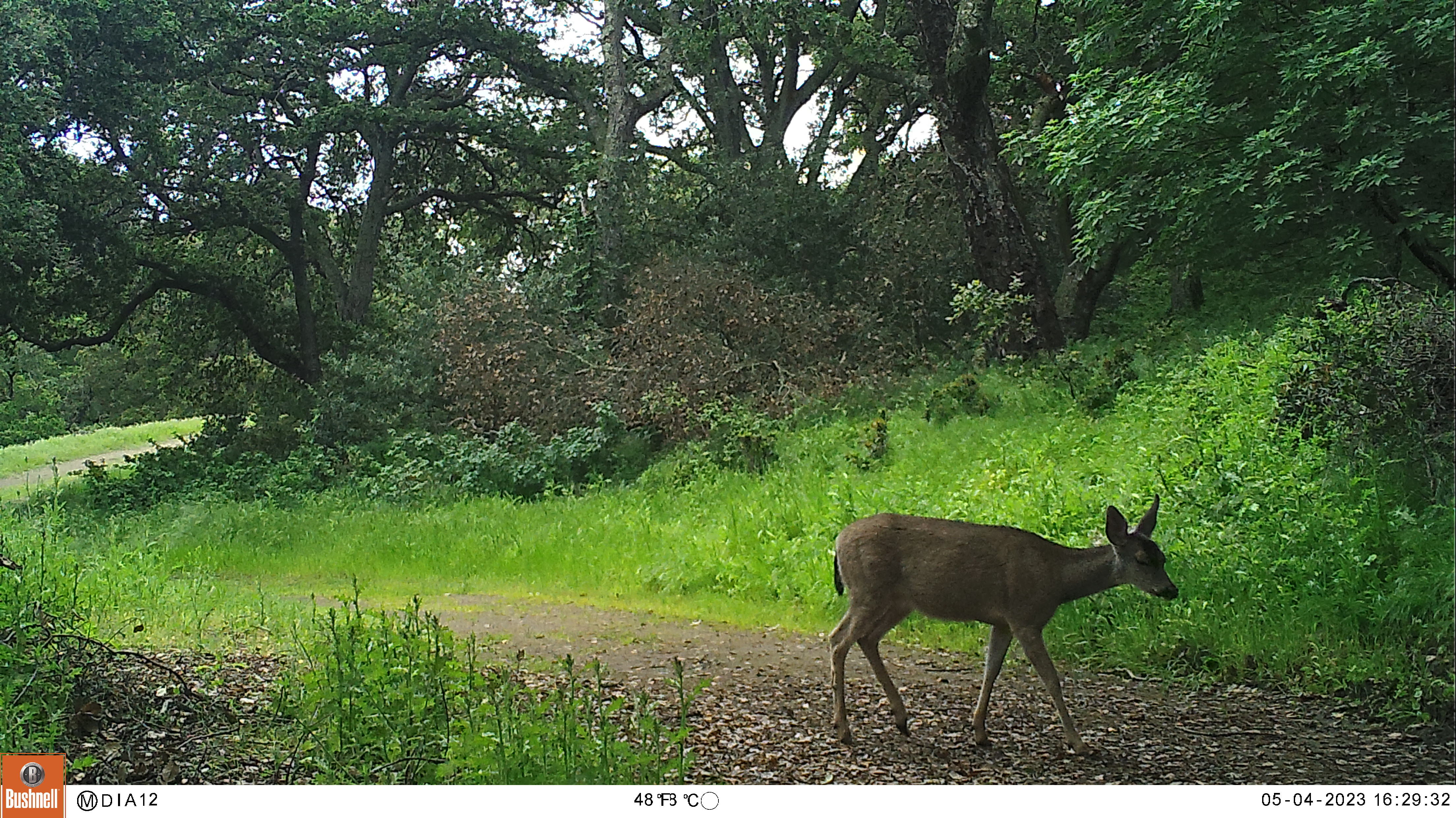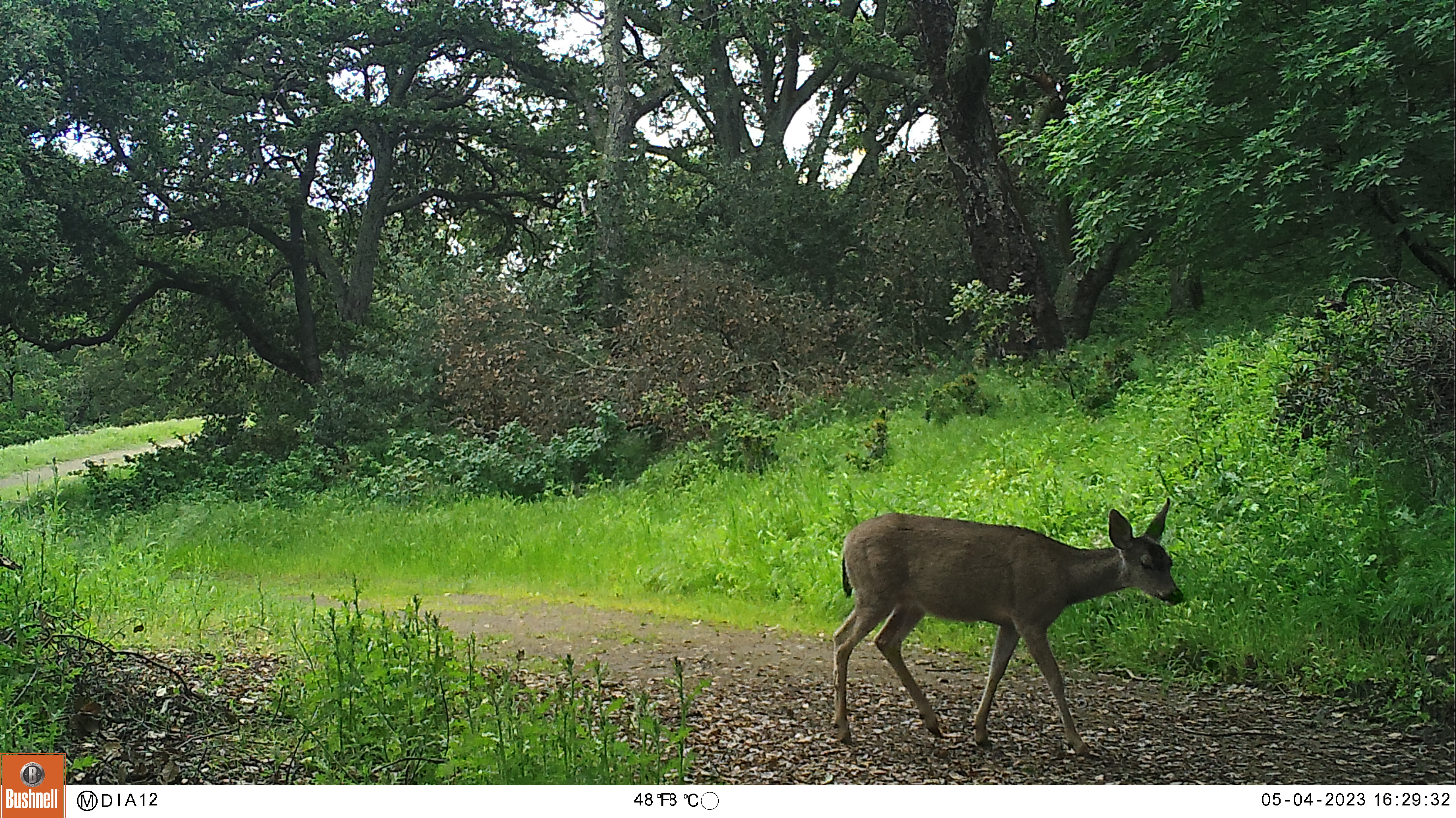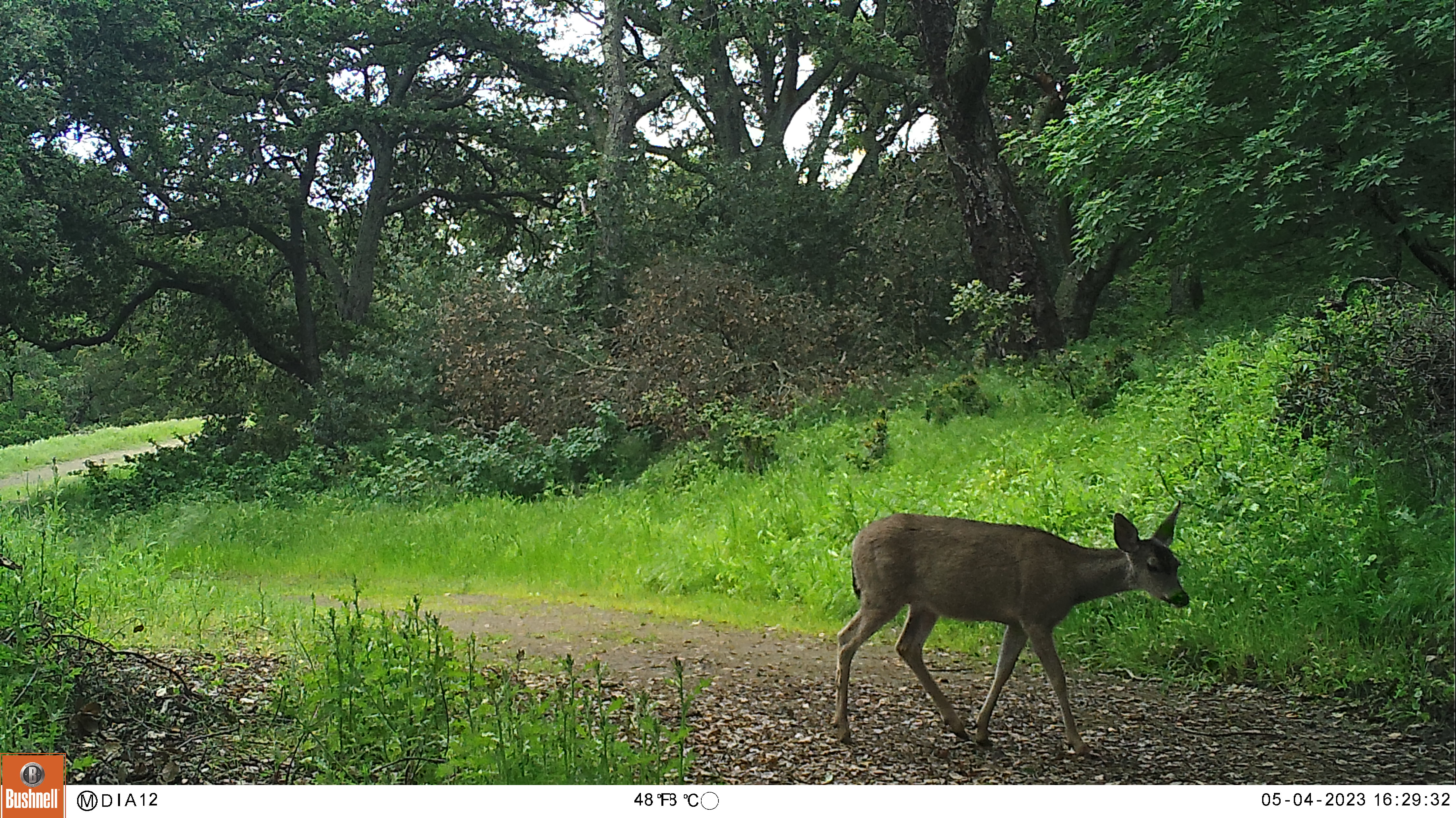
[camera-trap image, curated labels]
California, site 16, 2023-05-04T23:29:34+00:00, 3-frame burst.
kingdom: Animalia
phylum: Chordata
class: Mammalia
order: Artiodactyla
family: Cervidae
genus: Odocoileus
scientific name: Odocoileus hemionus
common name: mule deer